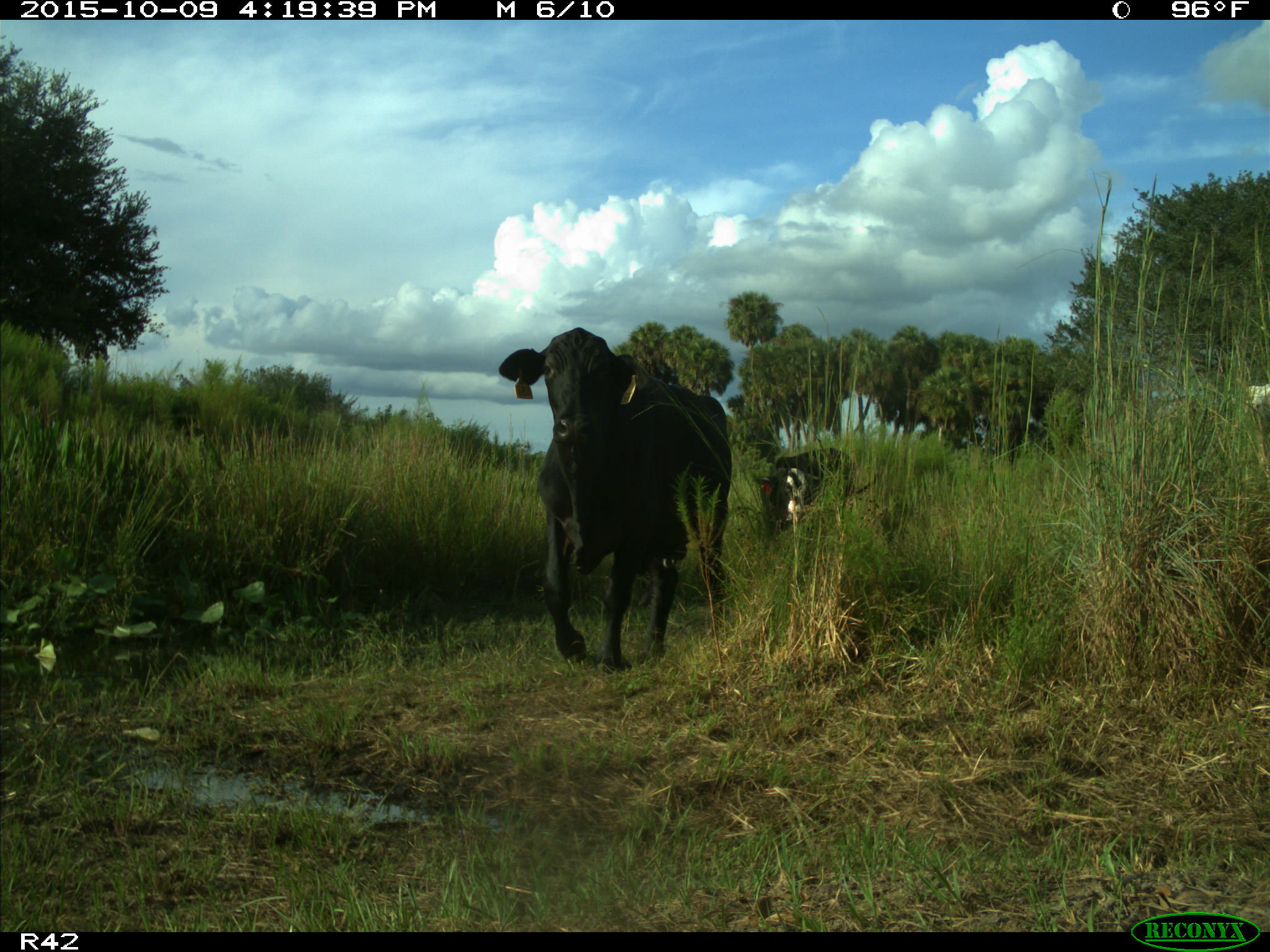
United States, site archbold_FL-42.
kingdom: Animalia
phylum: Chordata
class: Mammalia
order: Artiodactyla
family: Bovidae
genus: Bos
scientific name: Bos taurus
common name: domestic cow